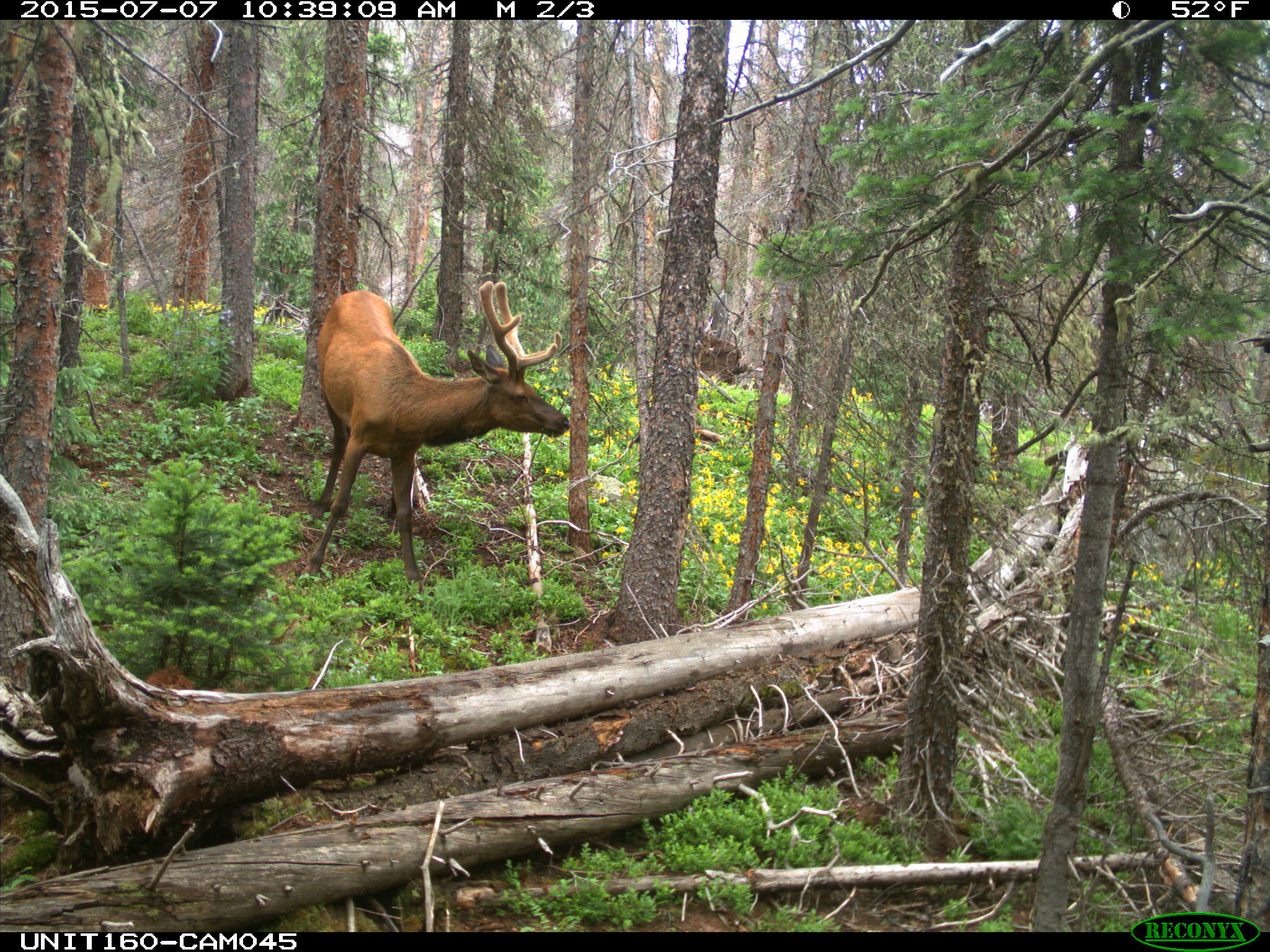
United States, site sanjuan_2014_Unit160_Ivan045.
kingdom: Animalia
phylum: Chordata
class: Mammalia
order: Artiodactyla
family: Cervidae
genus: Cervus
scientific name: Cervus elaphus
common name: red deer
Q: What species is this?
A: Cervus elaphus (red deer).